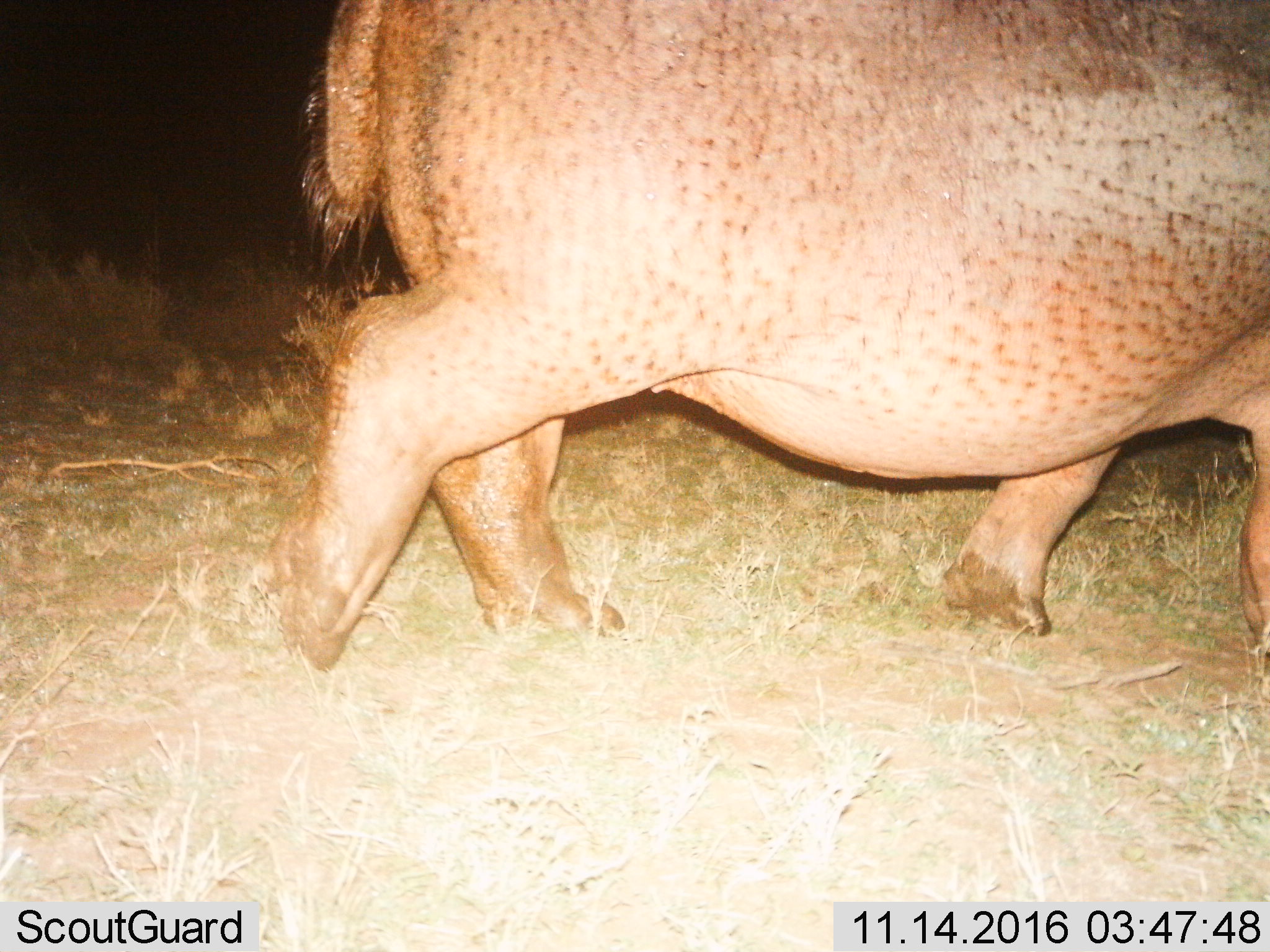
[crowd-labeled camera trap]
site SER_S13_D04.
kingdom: Animalia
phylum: Chordata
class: Mammalia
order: Artiodactyla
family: Hippopotamidae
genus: Hippopotamus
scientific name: Hippopotamus amphibius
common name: hippopotamus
Hippopotamus (Hippopotamus amphibius), count 1. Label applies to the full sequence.